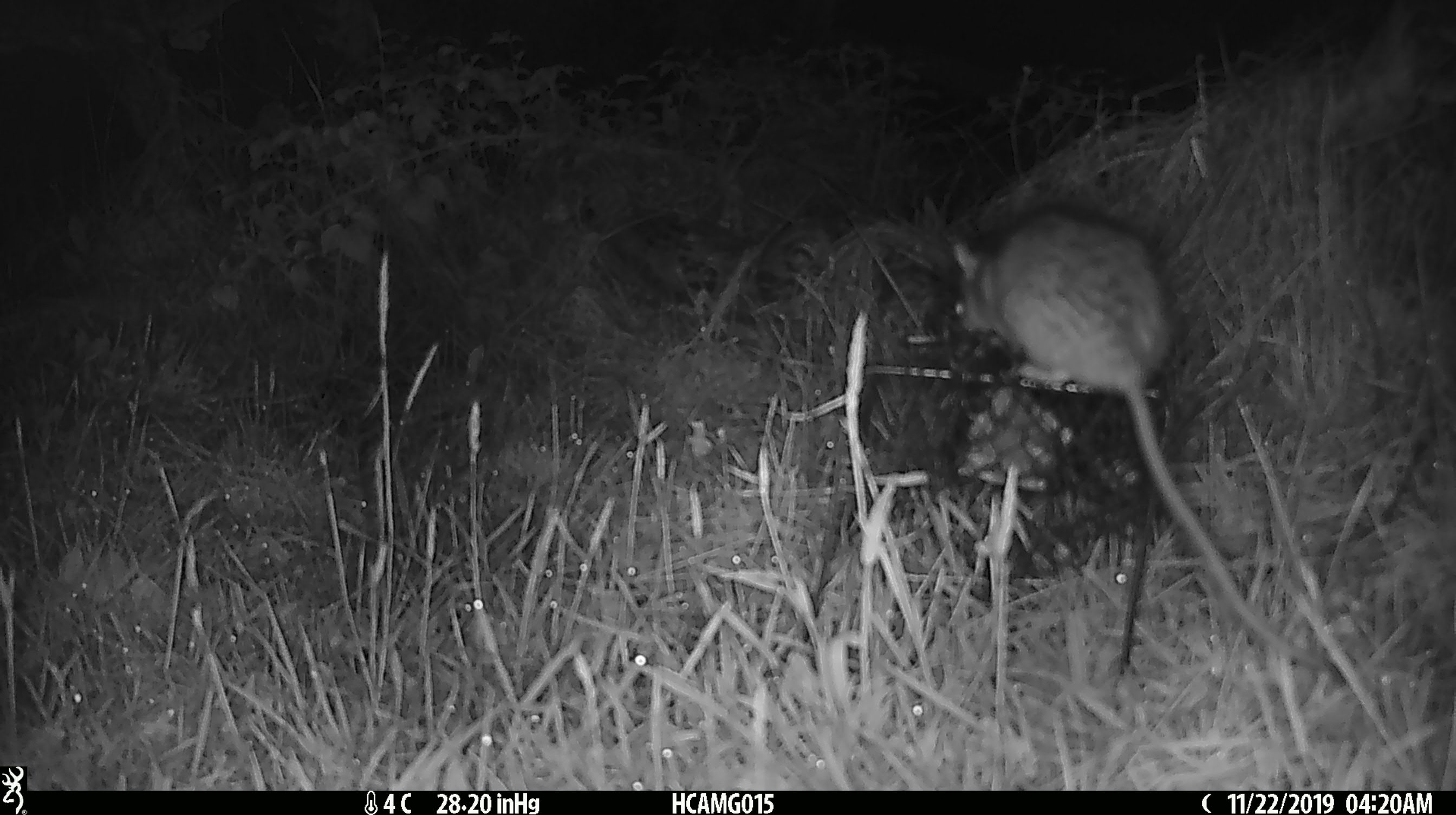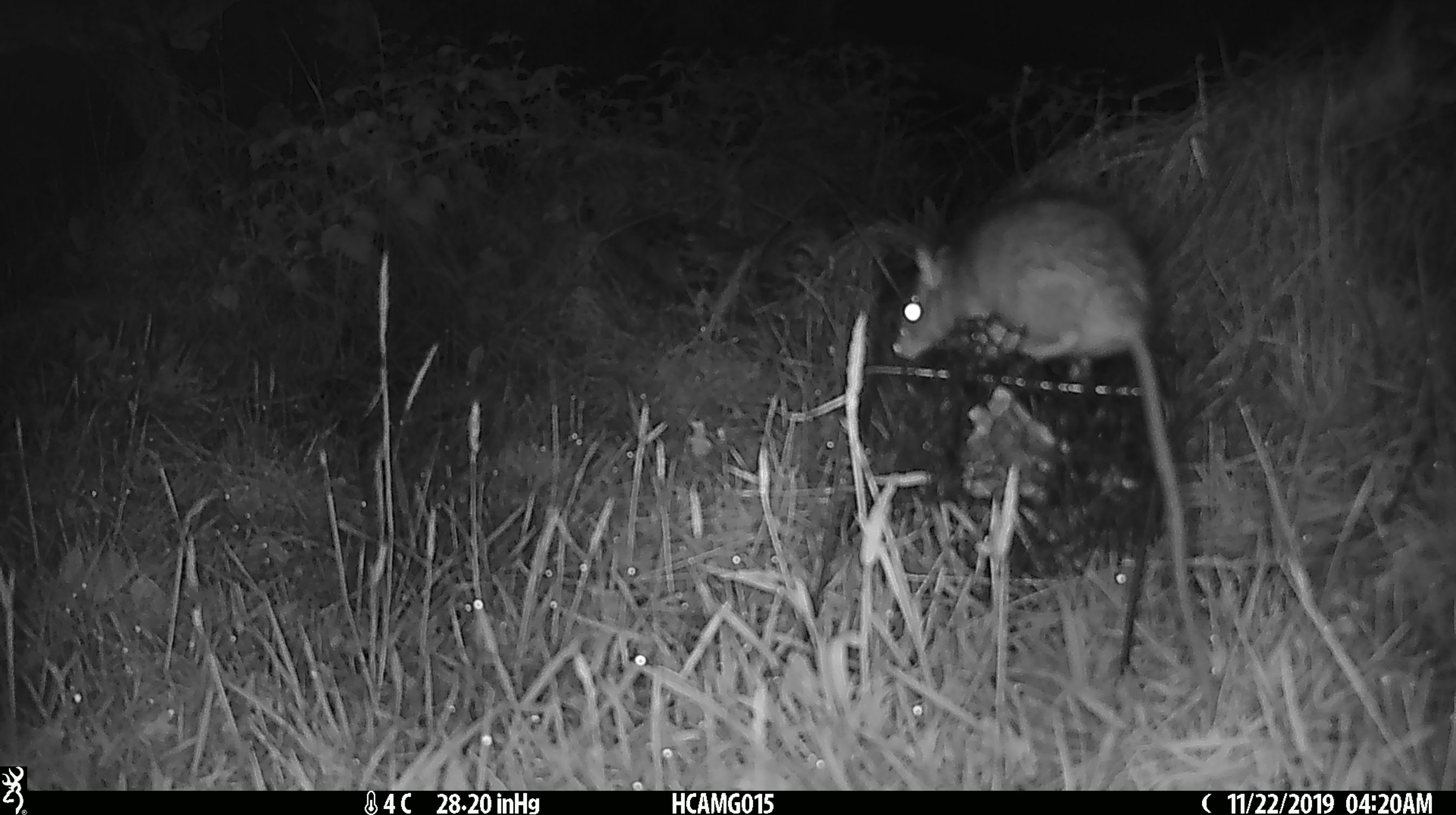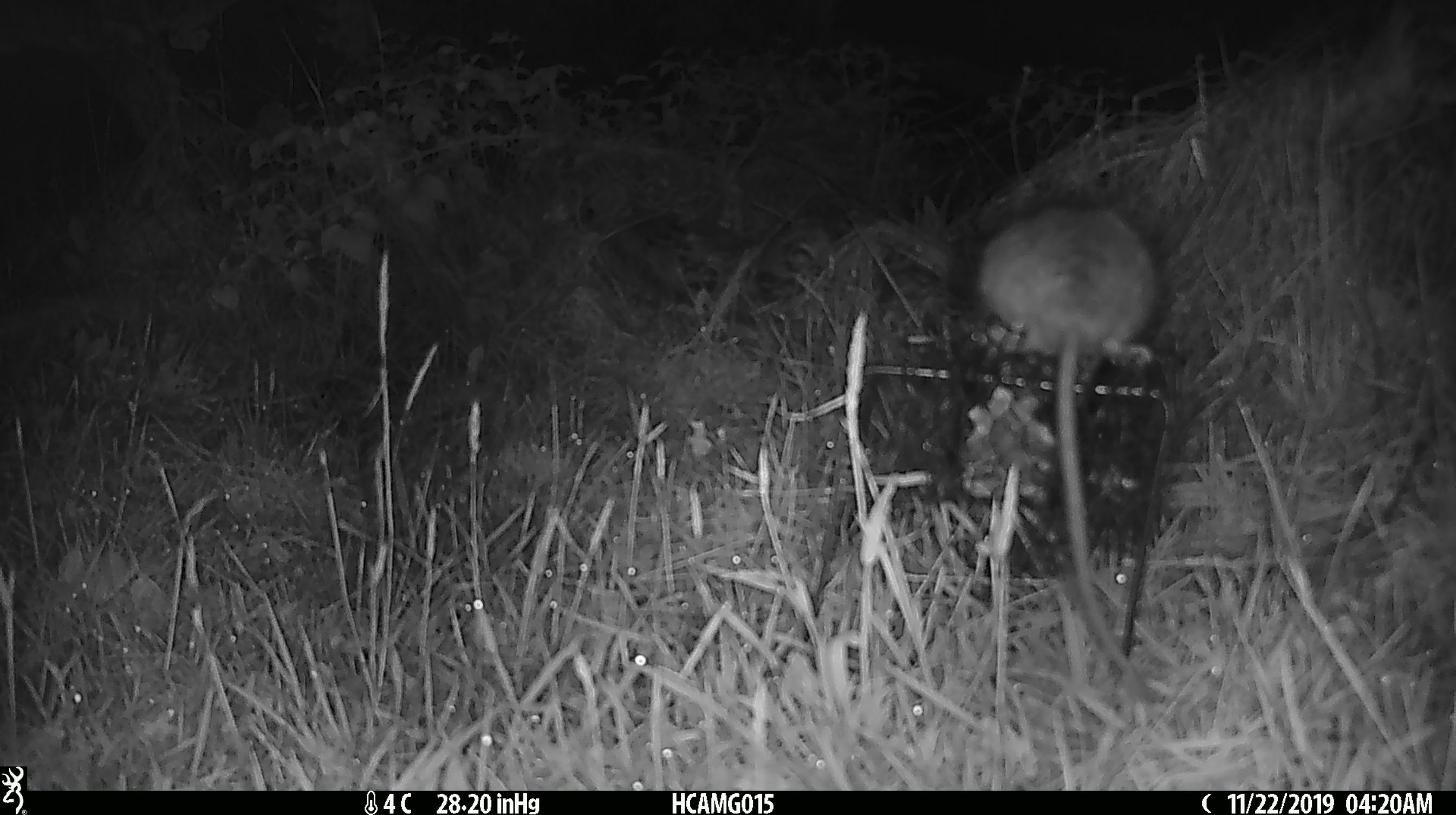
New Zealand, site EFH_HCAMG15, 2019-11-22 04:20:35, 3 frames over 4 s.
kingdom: Animalia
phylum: Chordata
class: Mammalia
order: Rodentia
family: Muridae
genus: Rattus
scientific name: Rattus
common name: rat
Rat (Rattus).